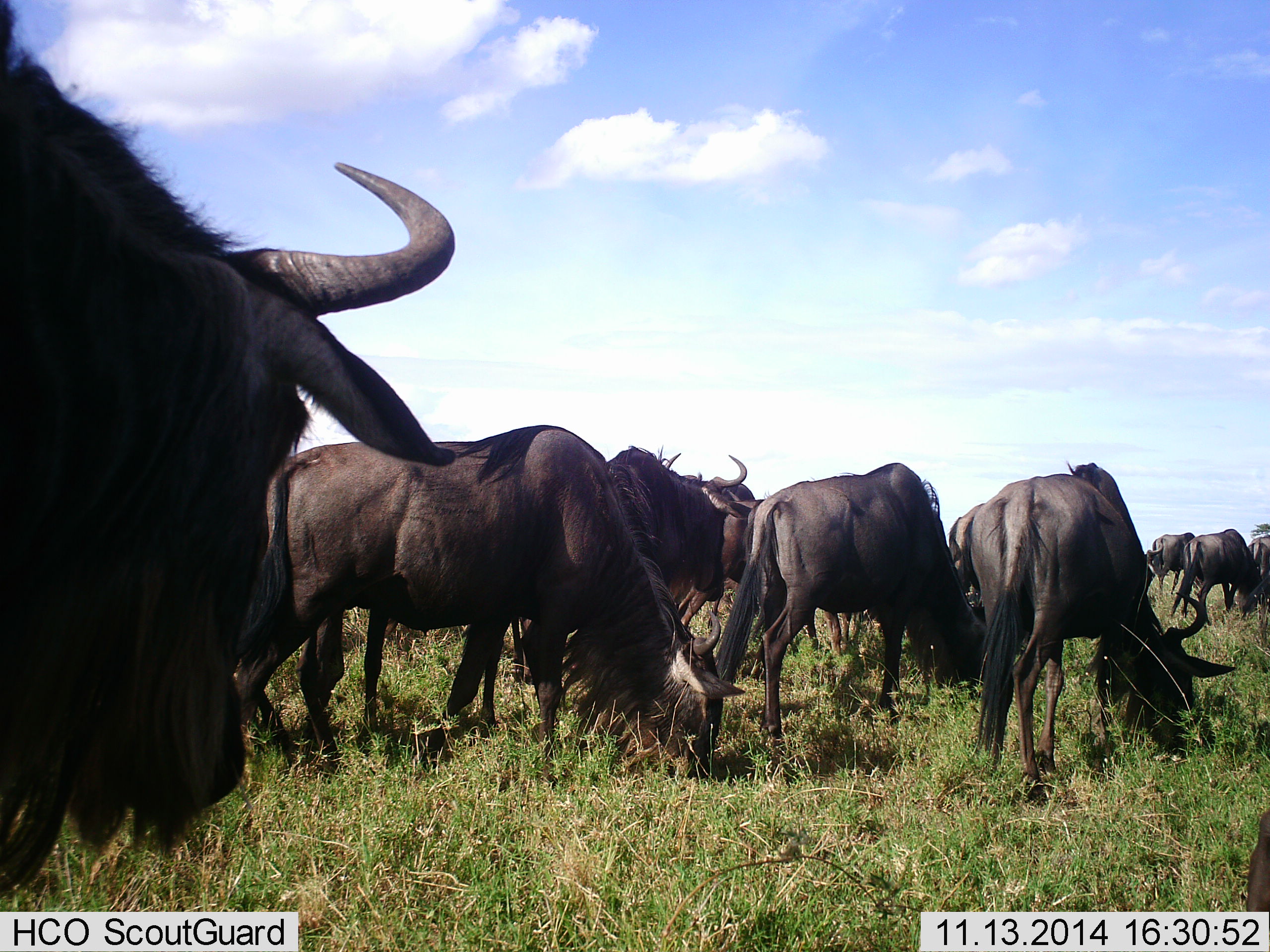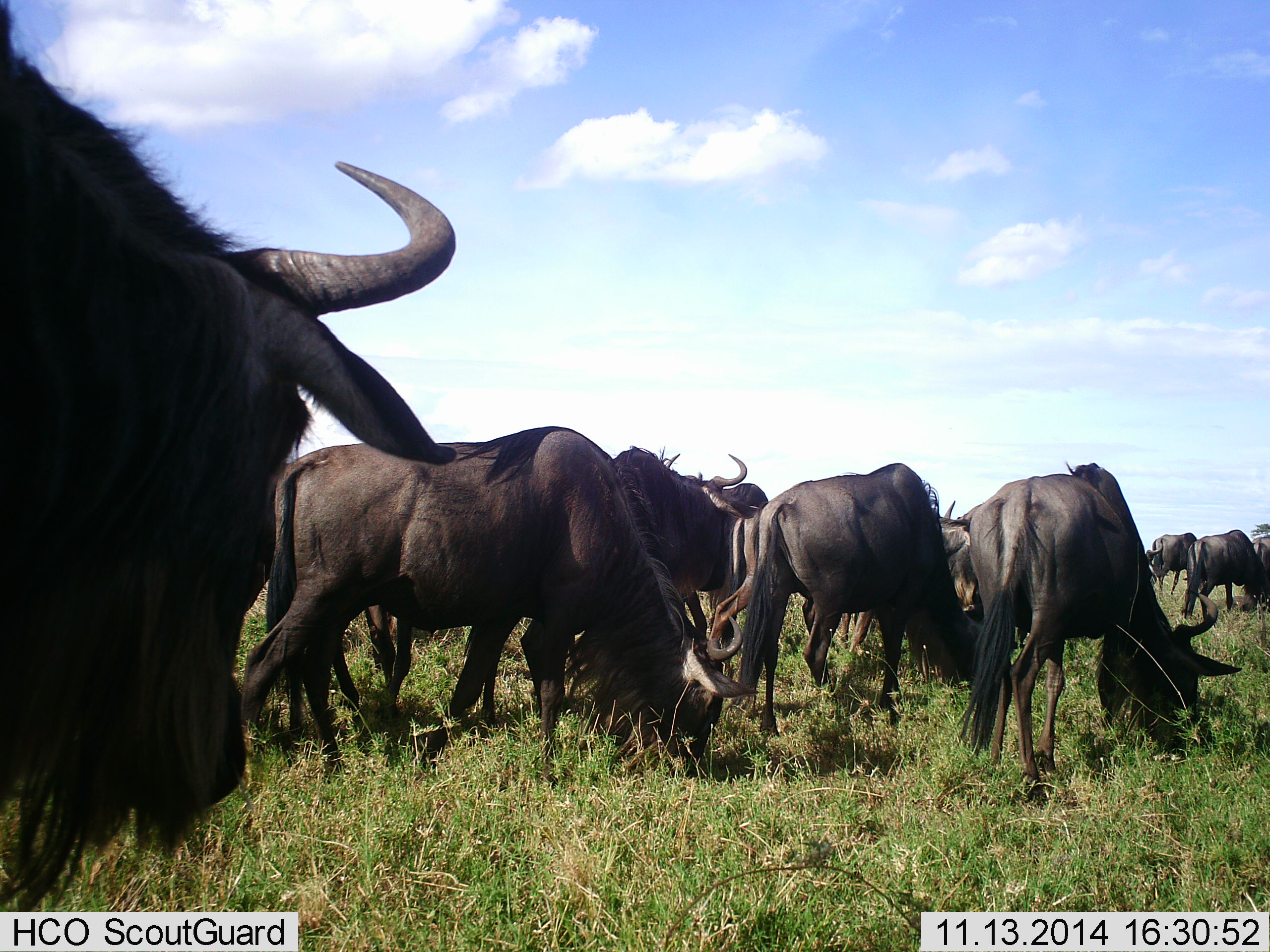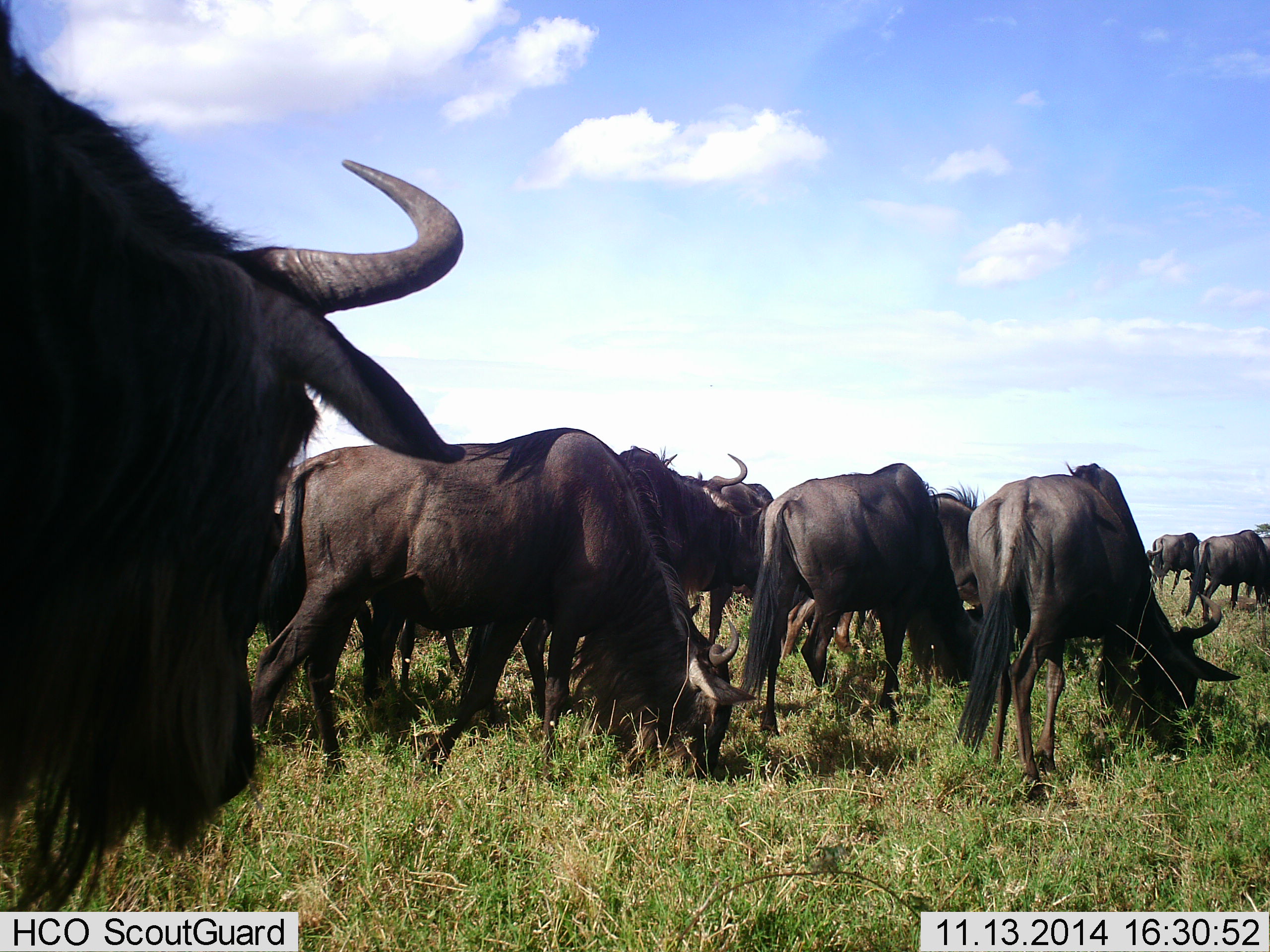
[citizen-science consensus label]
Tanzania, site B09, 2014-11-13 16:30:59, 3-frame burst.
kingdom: Animalia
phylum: Chordata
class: Mammalia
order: Artiodactyla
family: Bovidae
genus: Connochaetes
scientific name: Connochaetes taurinus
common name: blue wildebeest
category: wildebeest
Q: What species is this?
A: Wildebeest (blue wildebeest) (Connochaetes taurinus).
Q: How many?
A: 11-50.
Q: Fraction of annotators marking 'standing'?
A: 20%.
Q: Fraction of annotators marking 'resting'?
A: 0%.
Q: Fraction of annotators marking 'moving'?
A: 40%.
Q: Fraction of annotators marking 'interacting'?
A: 0%.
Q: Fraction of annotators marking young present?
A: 0%.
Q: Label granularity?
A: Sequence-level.